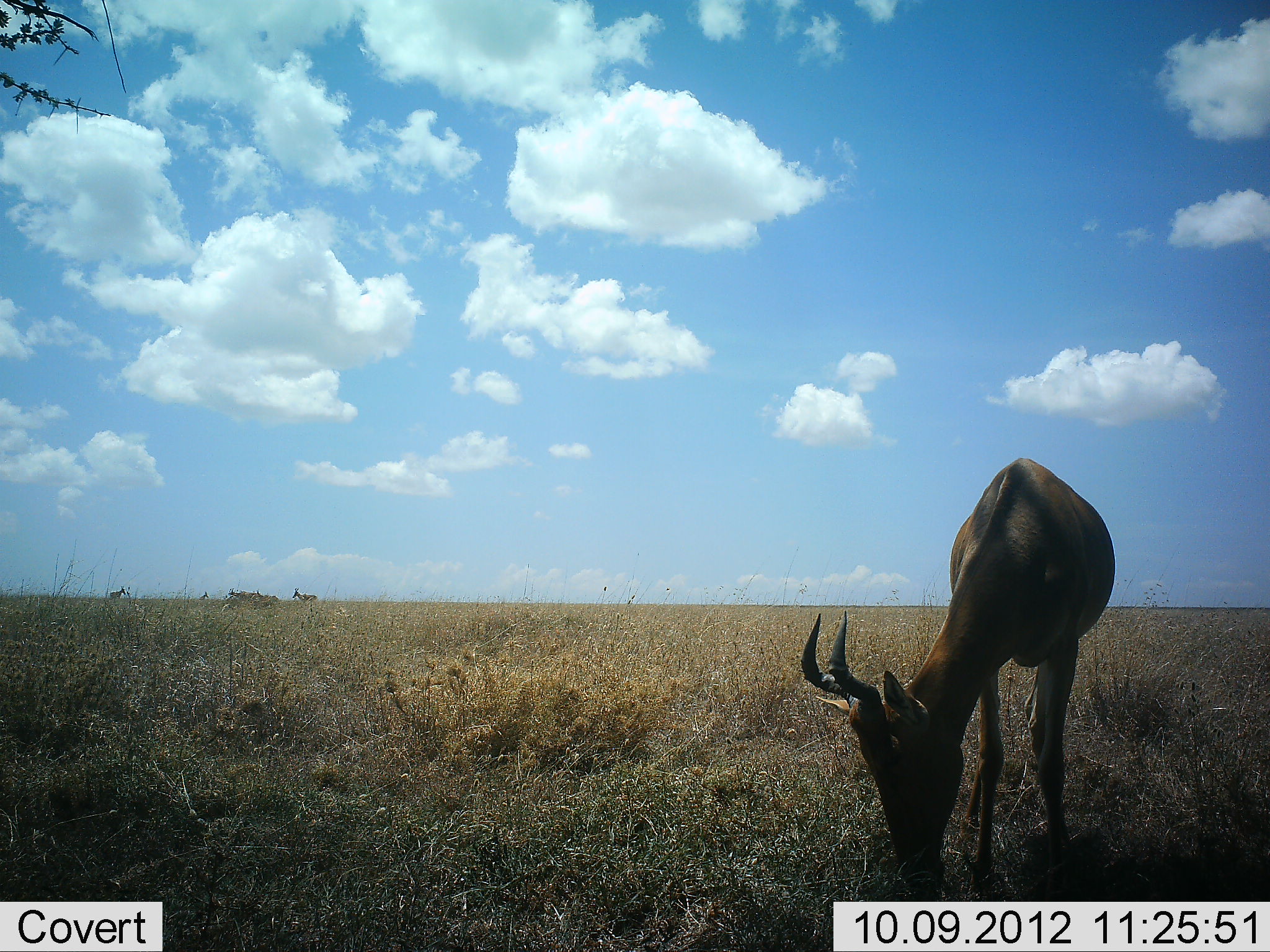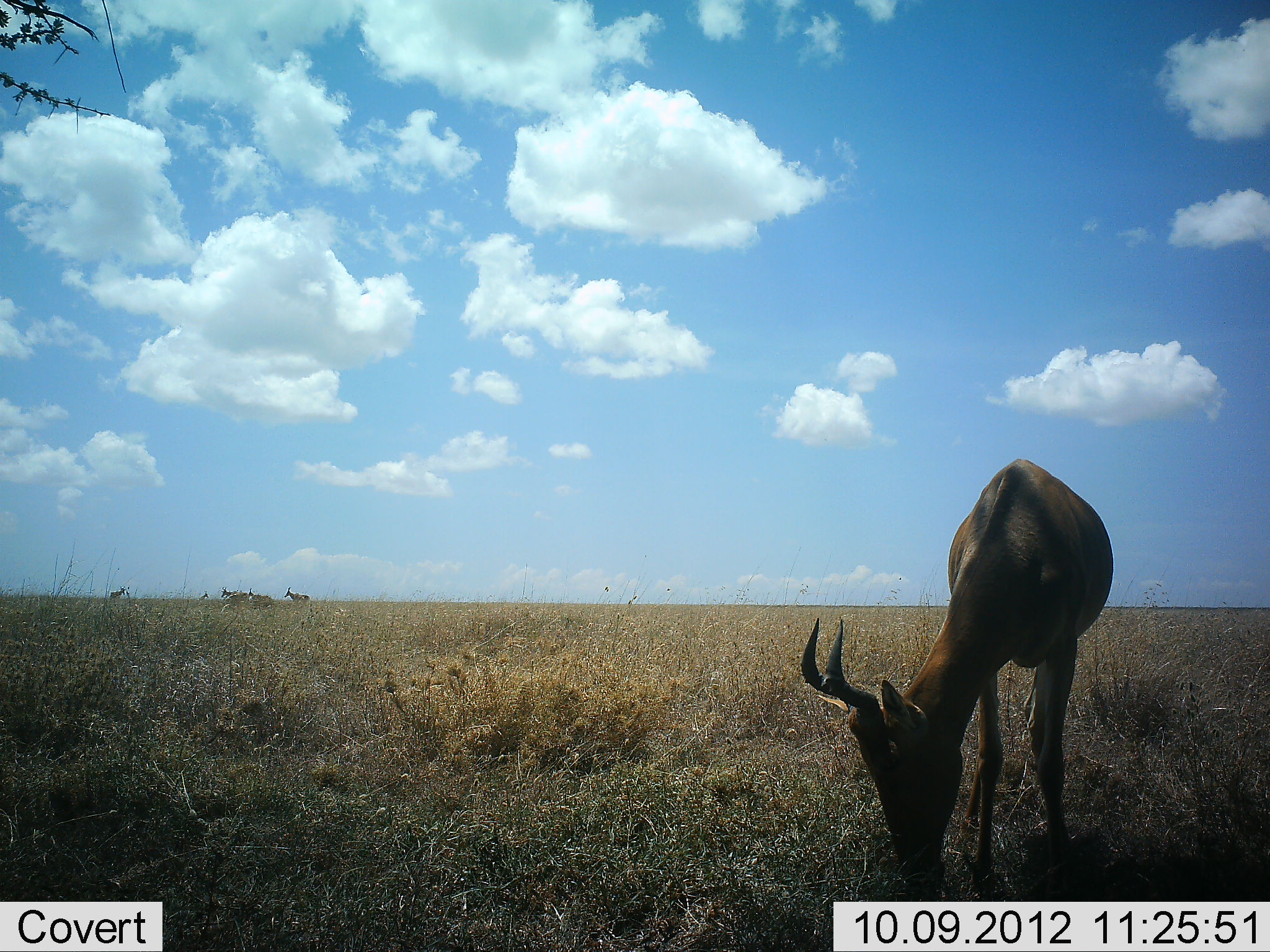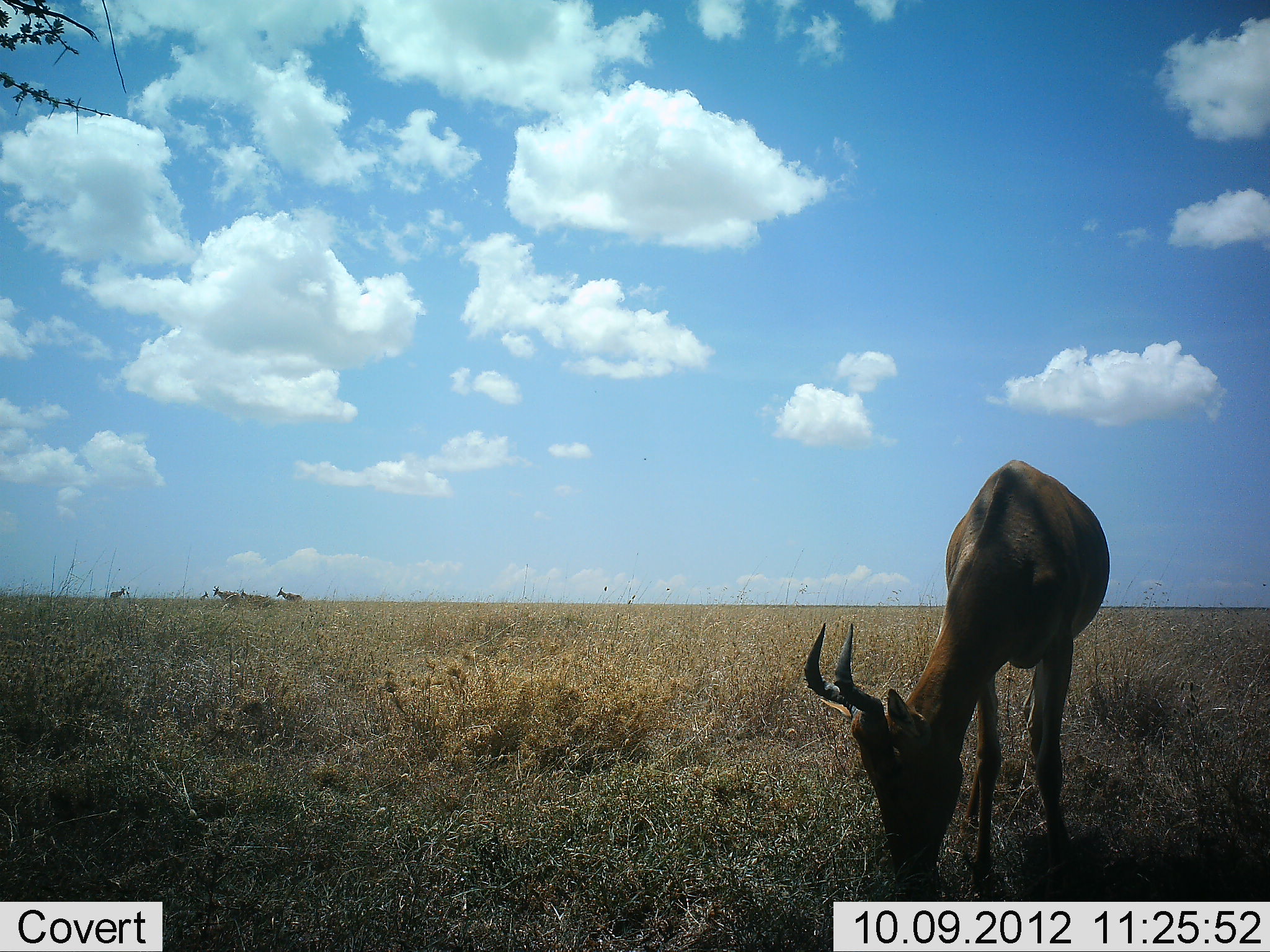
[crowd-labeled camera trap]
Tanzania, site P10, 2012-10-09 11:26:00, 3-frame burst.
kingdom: Animalia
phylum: Chordata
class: Mammalia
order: Artiodactyla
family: Bovidae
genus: Alcelaphus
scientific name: Alcelaphus buselaphus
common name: hartebeest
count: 5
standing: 60%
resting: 0%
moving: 70%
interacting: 0%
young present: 0%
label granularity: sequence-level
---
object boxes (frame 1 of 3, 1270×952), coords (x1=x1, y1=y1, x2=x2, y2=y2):
animal: (x1=799, y1=457, x2=1116, y2=900); (x1=291, y1=587, x2=319, y2=606)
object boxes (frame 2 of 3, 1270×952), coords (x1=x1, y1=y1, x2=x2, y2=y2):
animal: (x1=799, y1=458, x2=1115, y2=902); (x1=247, y1=585, x2=275, y2=605); (x1=283, y1=586, x2=311, y2=604); (x1=221, y1=586, x2=246, y2=601)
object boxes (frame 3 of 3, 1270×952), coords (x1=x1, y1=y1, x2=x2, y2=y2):
animal: (x1=803, y1=461, x2=1111, y2=901); (x1=275, y1=585, x2=304, y2=603); (x1=235, y1=589, x2=267, y2=600)